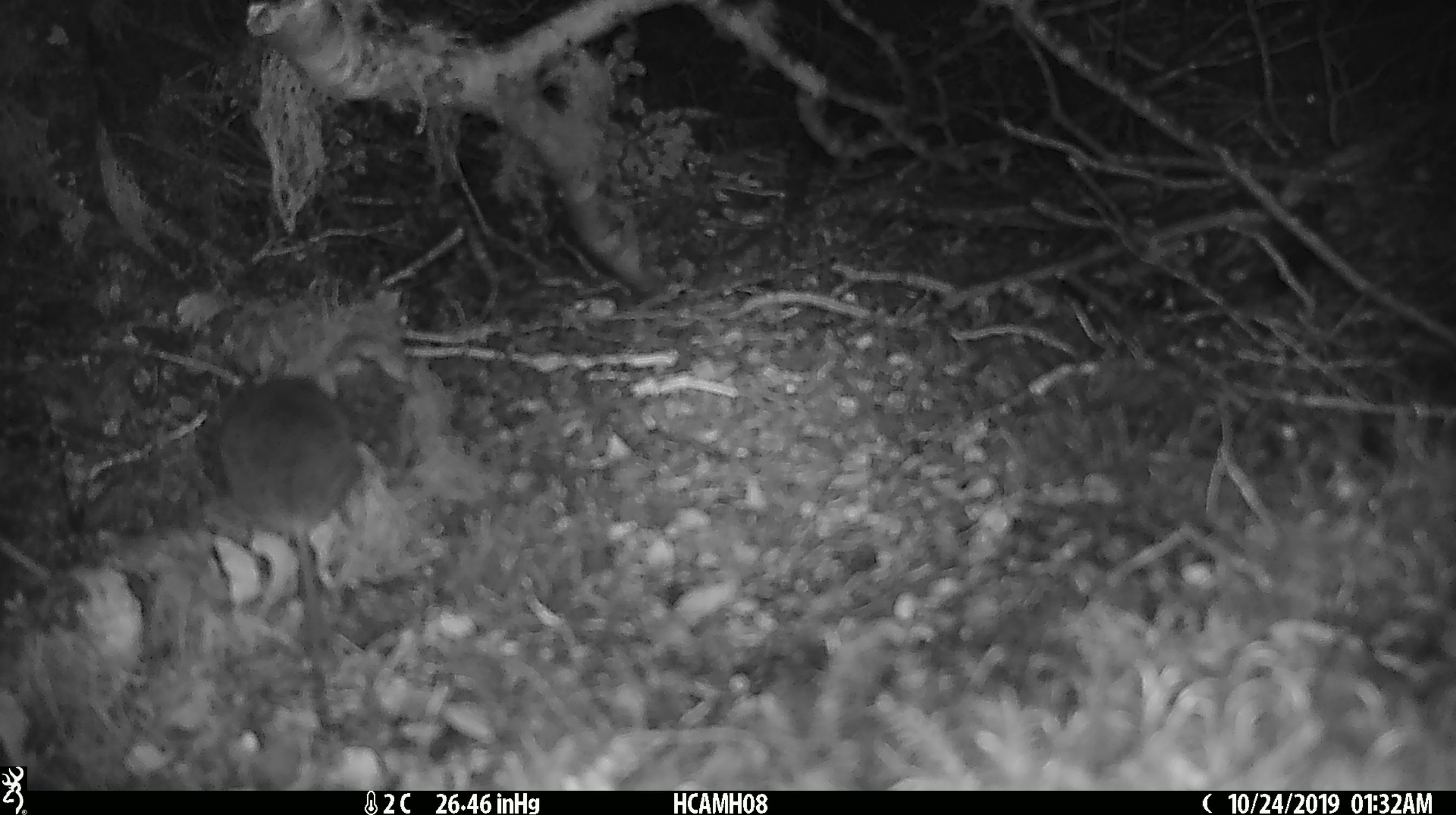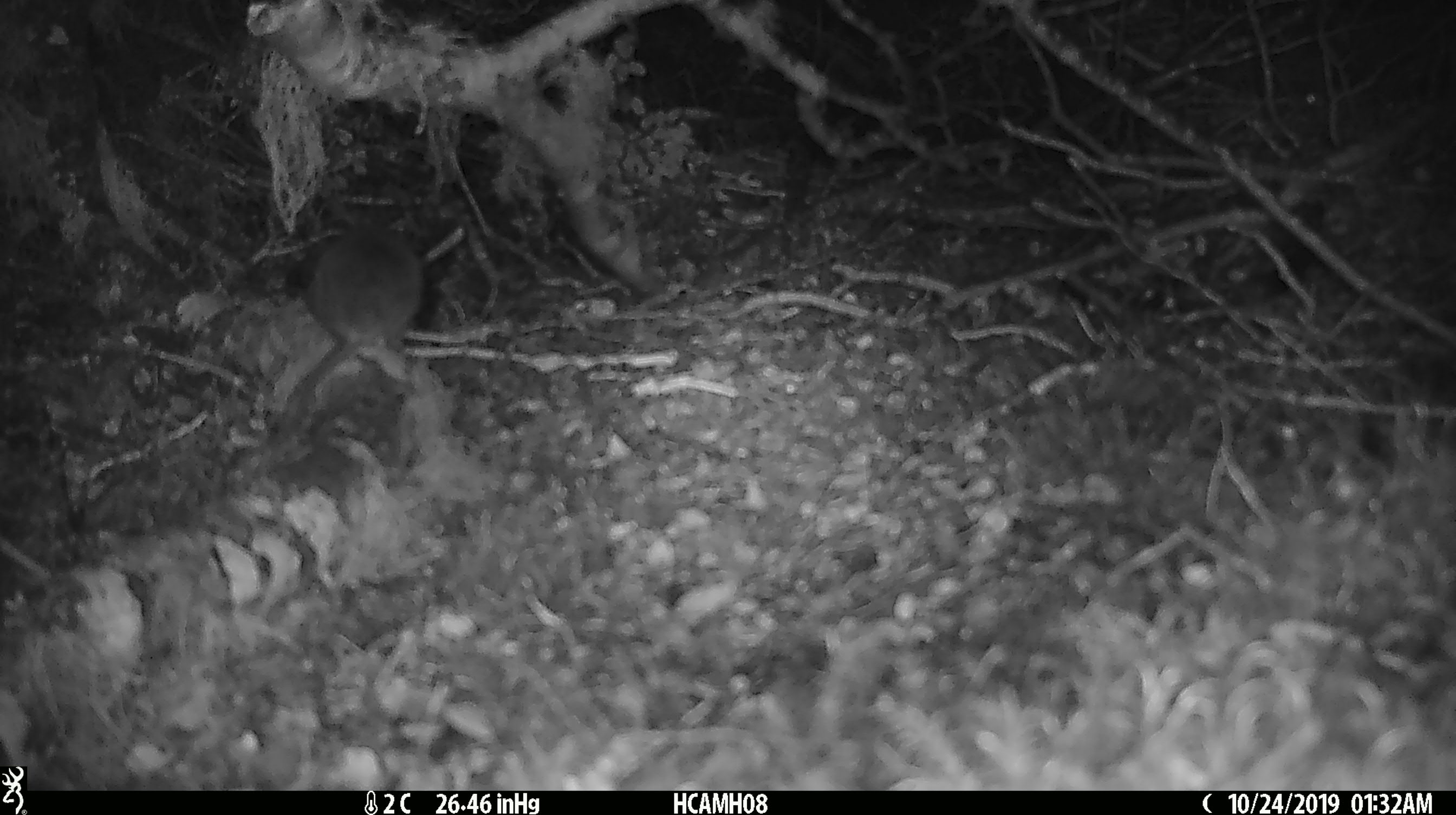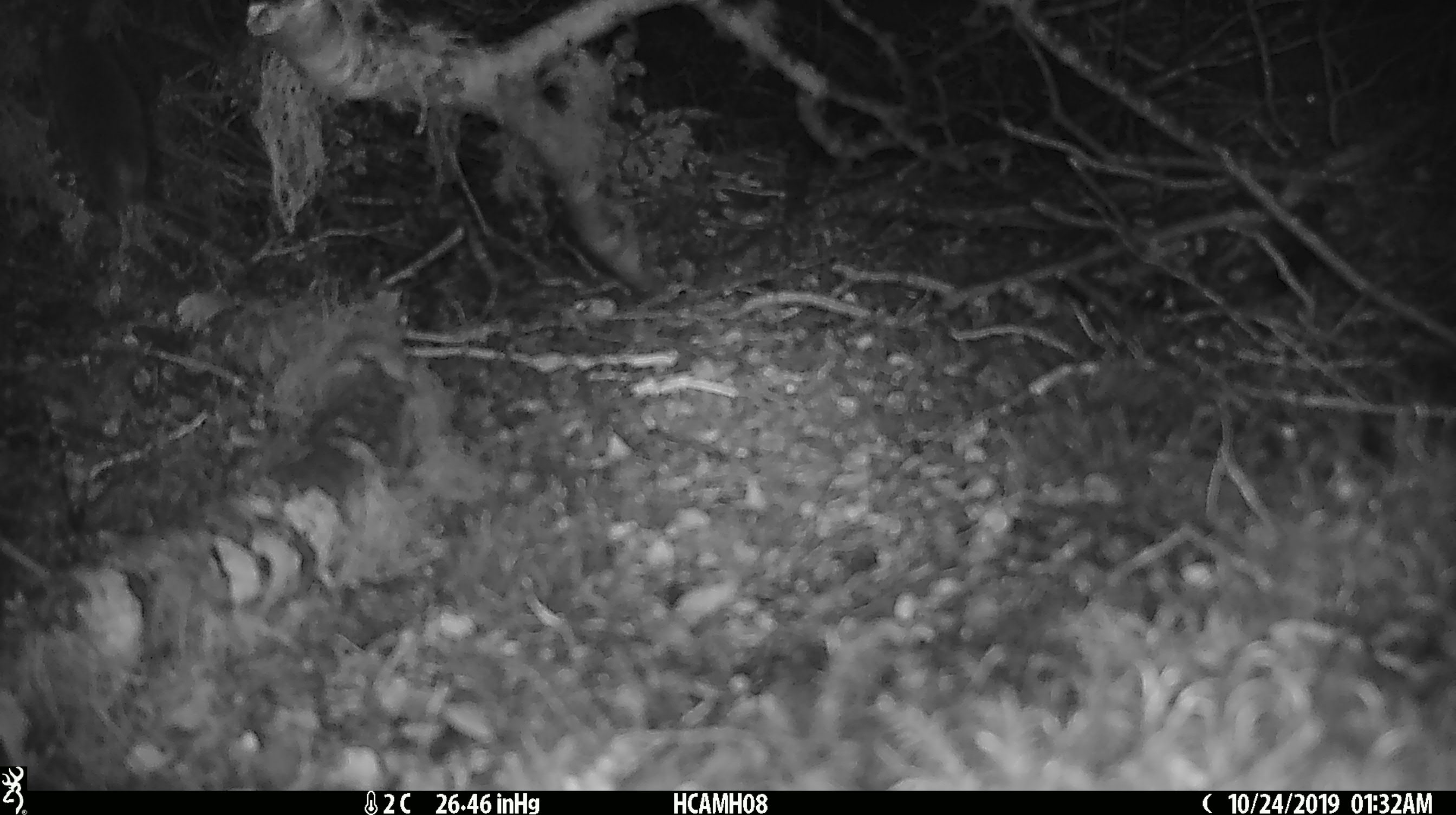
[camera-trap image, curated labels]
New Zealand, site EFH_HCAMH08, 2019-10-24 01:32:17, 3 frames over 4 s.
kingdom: Animalia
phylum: Chordata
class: Mammalia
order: Rodentia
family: Muridae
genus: Mus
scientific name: Mus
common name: mouse